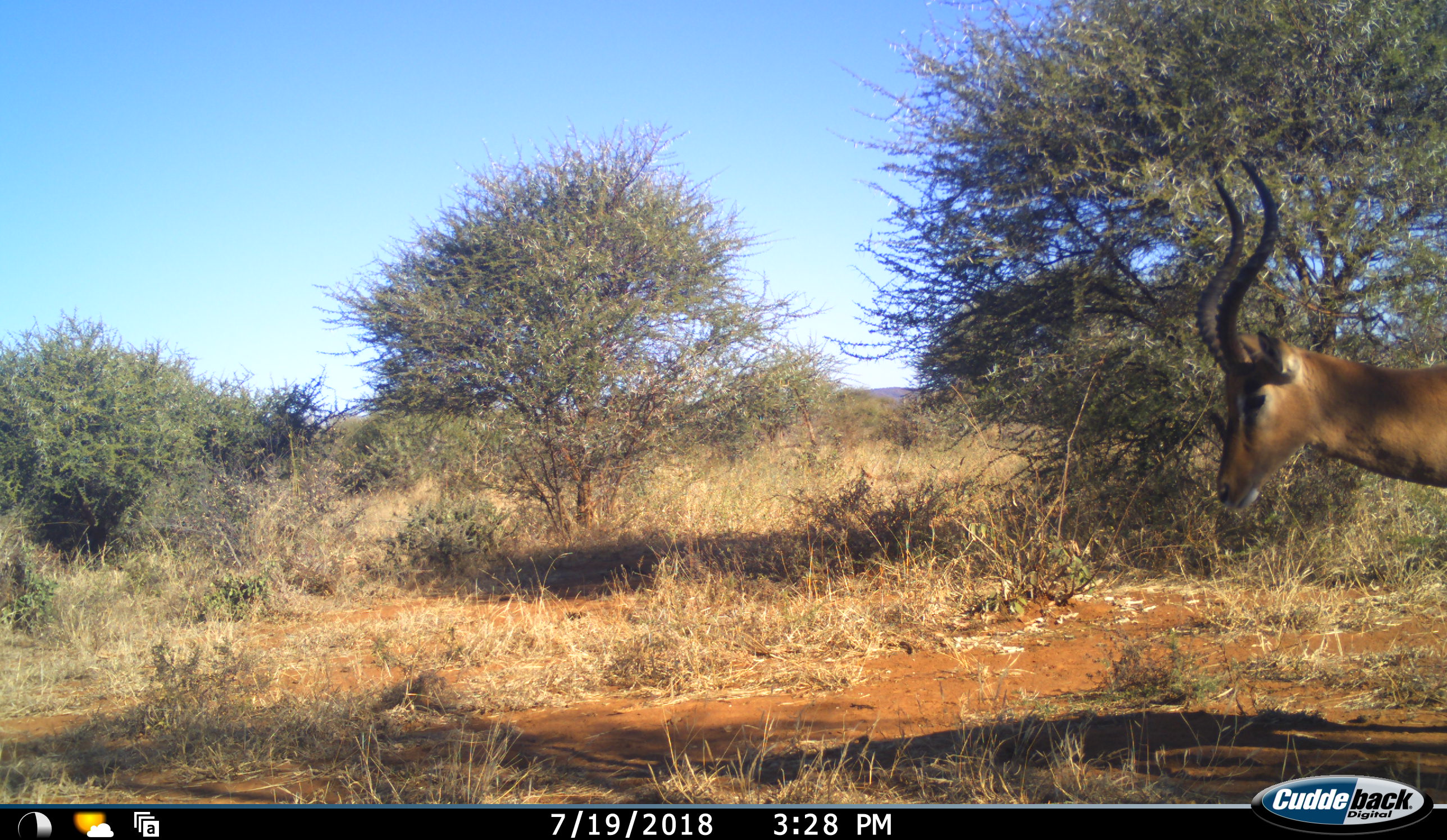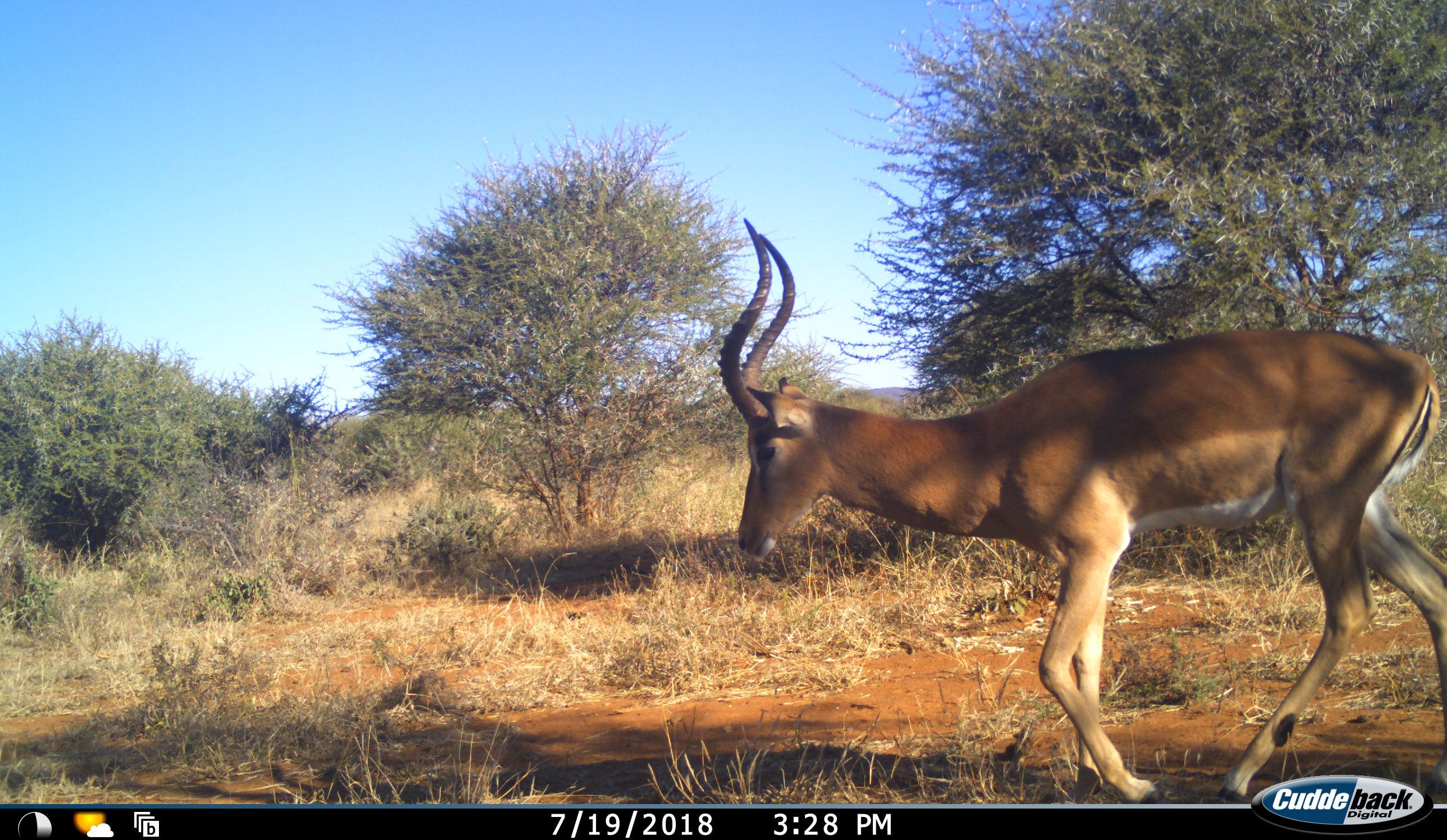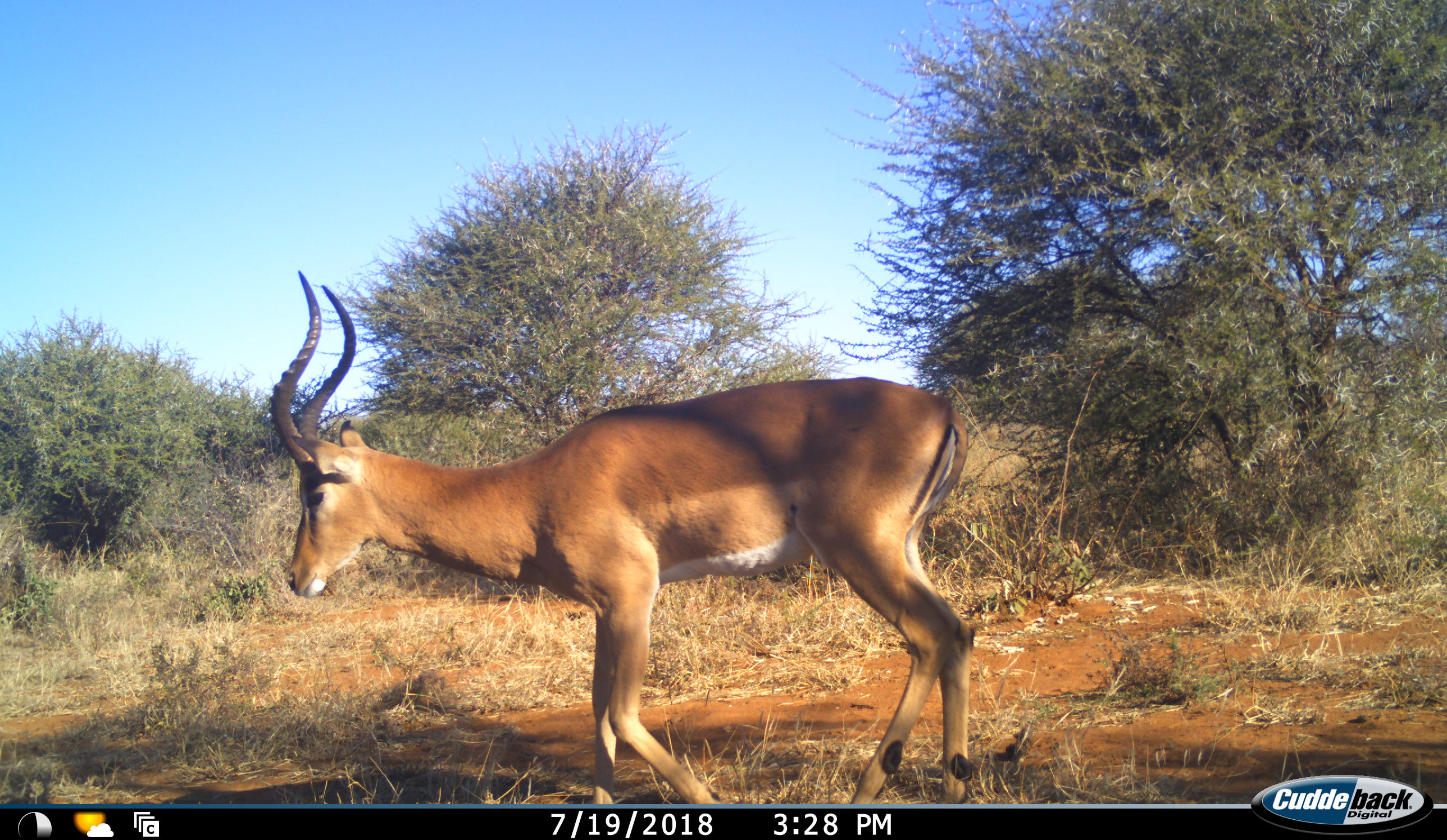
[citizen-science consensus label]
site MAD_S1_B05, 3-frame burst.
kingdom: Animalia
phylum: Chordata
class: Mammalia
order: Artiodactyla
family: Bovidae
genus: Aepyceros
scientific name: Aepyceros melampus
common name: impala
Impala (Aepyceros melampus), count 1. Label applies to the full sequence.